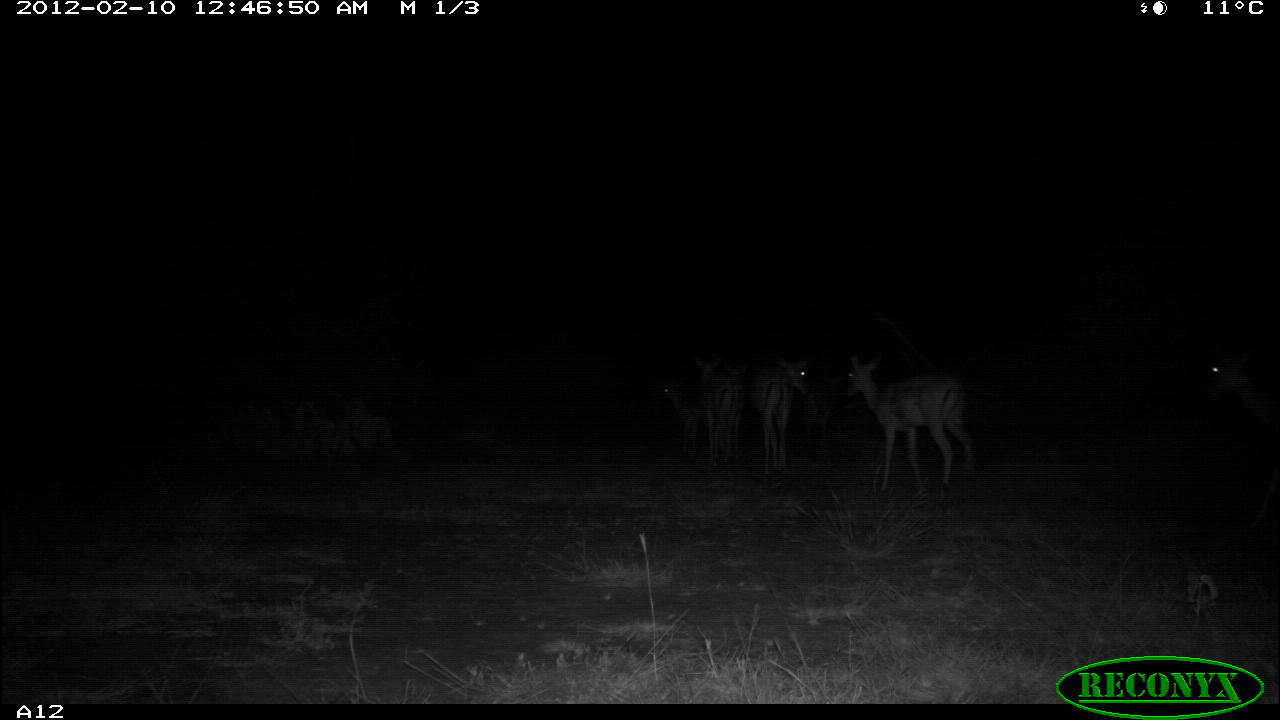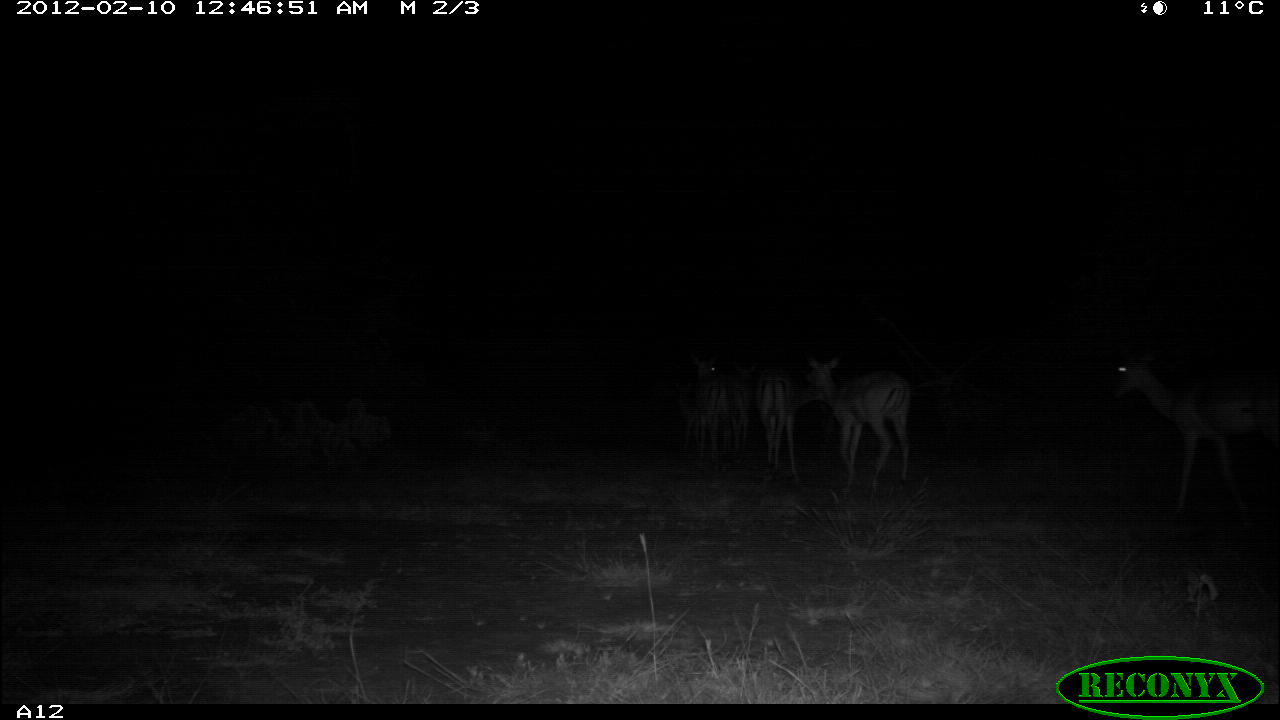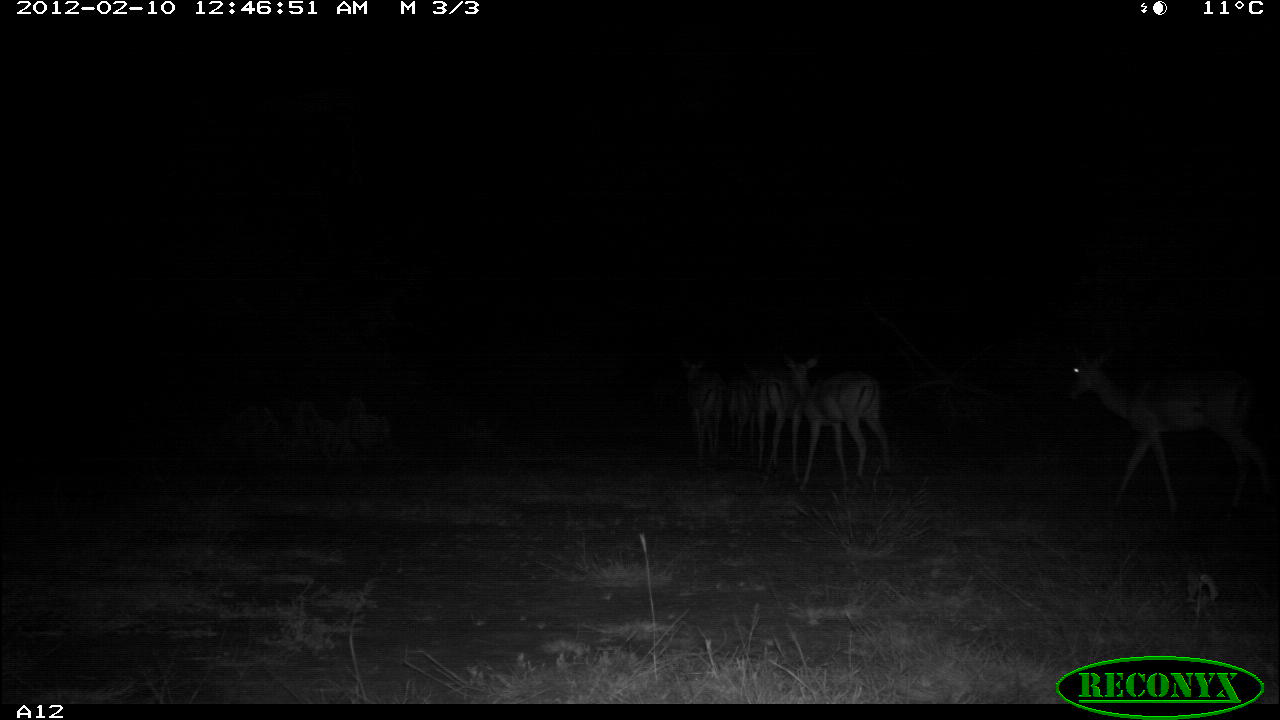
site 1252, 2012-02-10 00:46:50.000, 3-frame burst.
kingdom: Animalia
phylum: Chordata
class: Mammalia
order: Artiodactyla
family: Bovidae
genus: Aepyceros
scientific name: Aepyceros melampus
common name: impala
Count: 5.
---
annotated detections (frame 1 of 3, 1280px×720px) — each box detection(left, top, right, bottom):
aepyceros melampus: detection(838, 344, 979, 494); detection(1196, 332, 1278, 534); detection(680, 344, 749, 464); detection(744, 353, 806, 479); detection(652, 369, 726, 454); detection(710, 363, 755, 442); detection(799, 367, 851, 433)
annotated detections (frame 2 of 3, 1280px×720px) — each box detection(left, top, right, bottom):
aepyceros melampus: detection(1102, 332, 1278, 534); detection(798, 344, 920, 494); detection(680, 344, 749, 464); detection(744, 353, 806, 479); detection(652, 369, 726, 454); detection(710, 363, 755, 442)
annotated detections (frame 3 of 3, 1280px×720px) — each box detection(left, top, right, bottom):
aepyceros melampus: detection(1060, 343, 1272, 519); detection(779, 346, 893, 492); detection(673, 348, 727, 460); detection(749, 355, 797, 476); detection(718, 362, 768, 449)